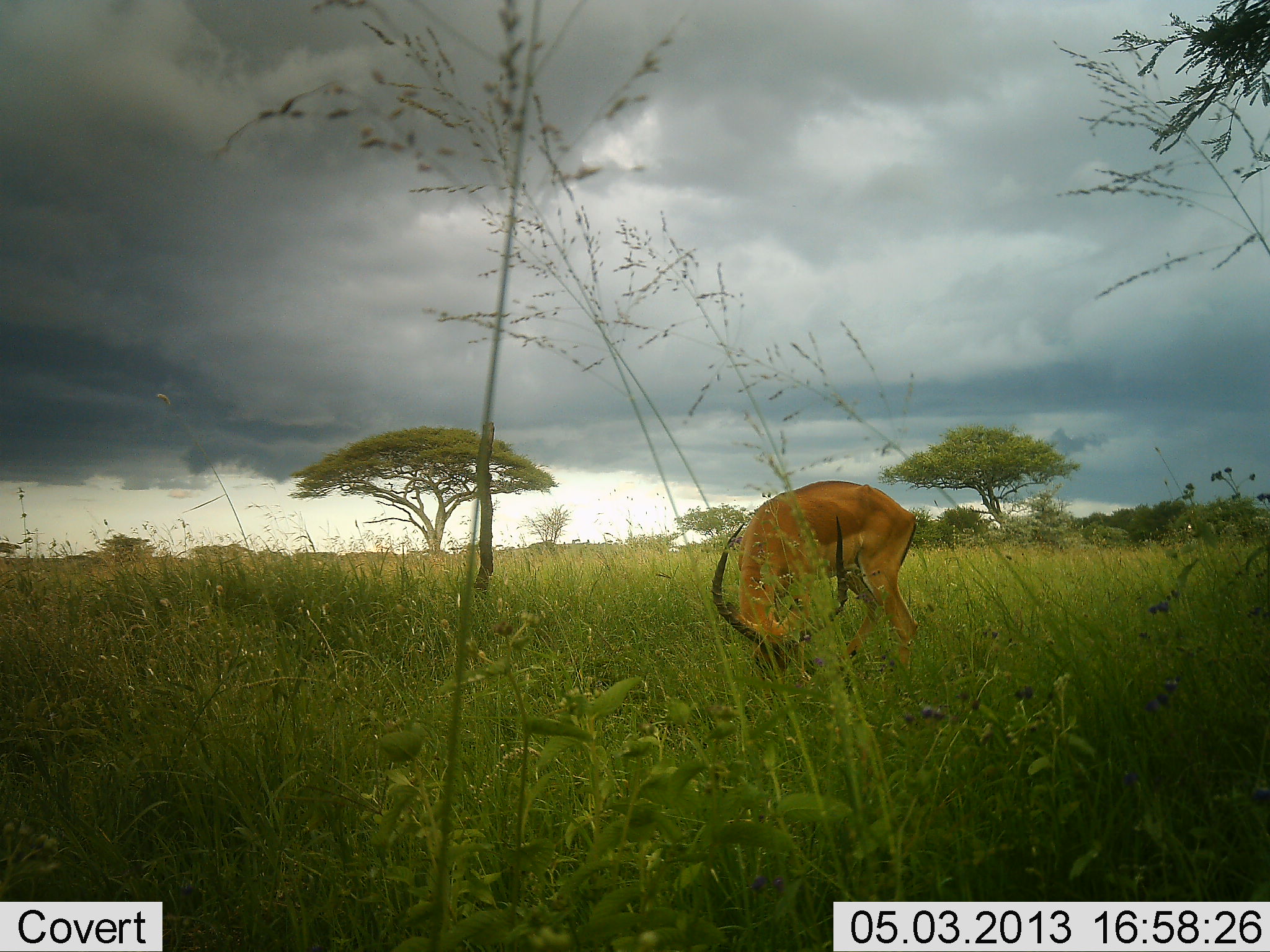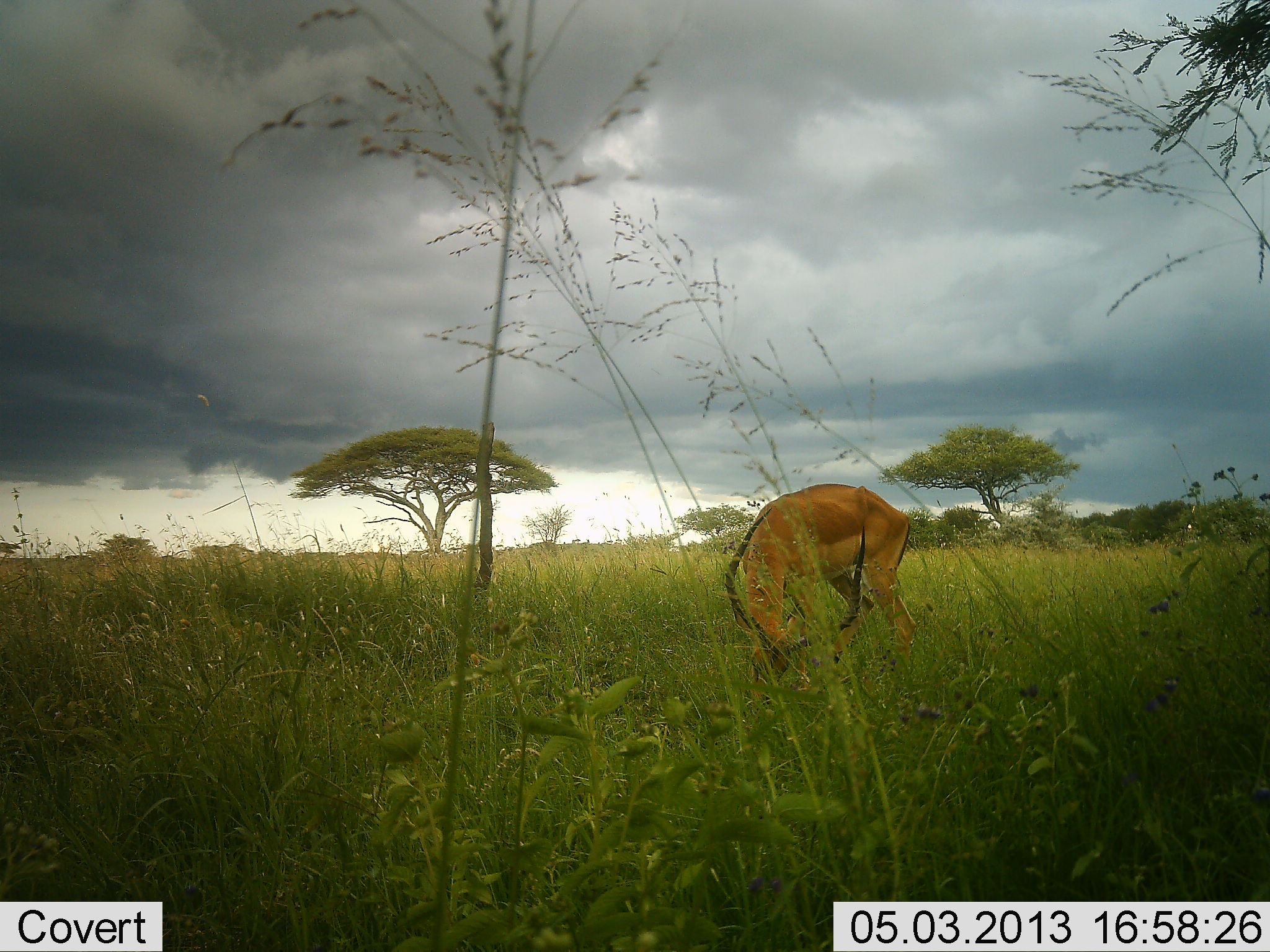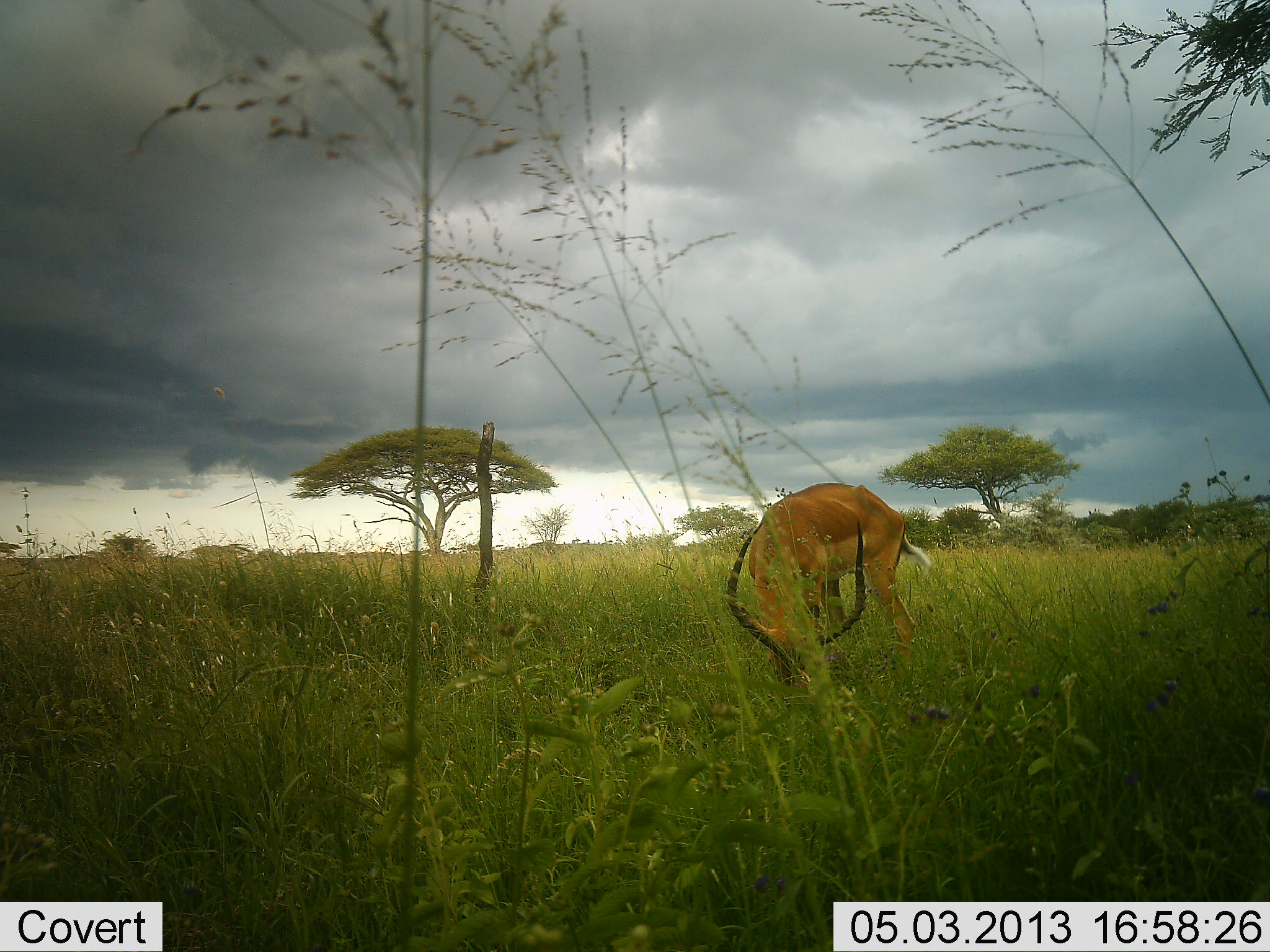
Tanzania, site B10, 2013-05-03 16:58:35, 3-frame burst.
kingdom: Animalia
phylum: Chordata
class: Mammalia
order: Artiodactyla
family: Bovidae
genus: Aepyceros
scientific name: Aepyceros melampus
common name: impala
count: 1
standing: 60%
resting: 0%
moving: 0%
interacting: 0%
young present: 0%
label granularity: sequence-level